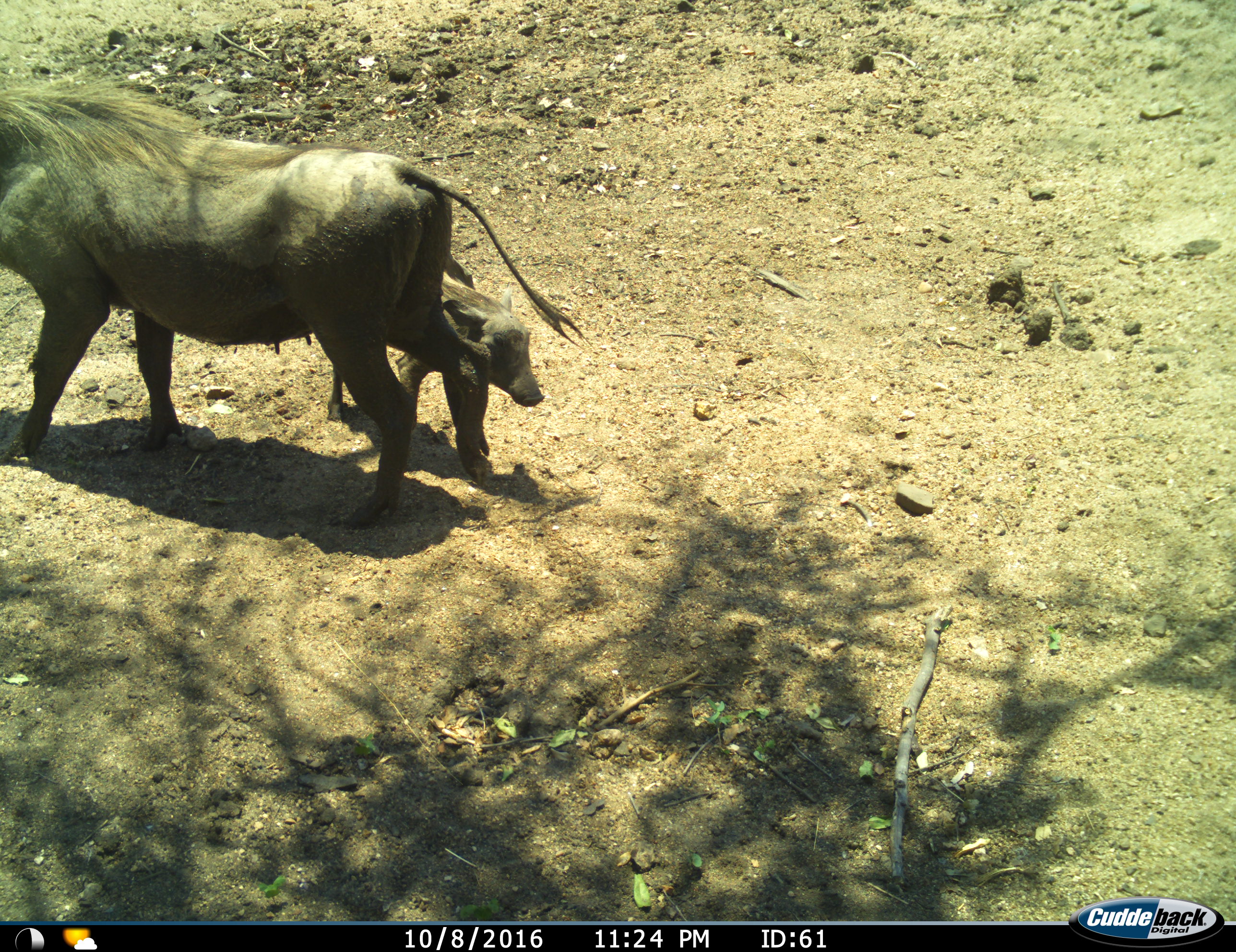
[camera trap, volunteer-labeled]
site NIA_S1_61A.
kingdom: Animalia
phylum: Chordata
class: Mammalia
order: Artiodactyla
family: Suidae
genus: Phacochoerus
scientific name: Phacochoerus africanus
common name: warthog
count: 2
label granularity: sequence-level